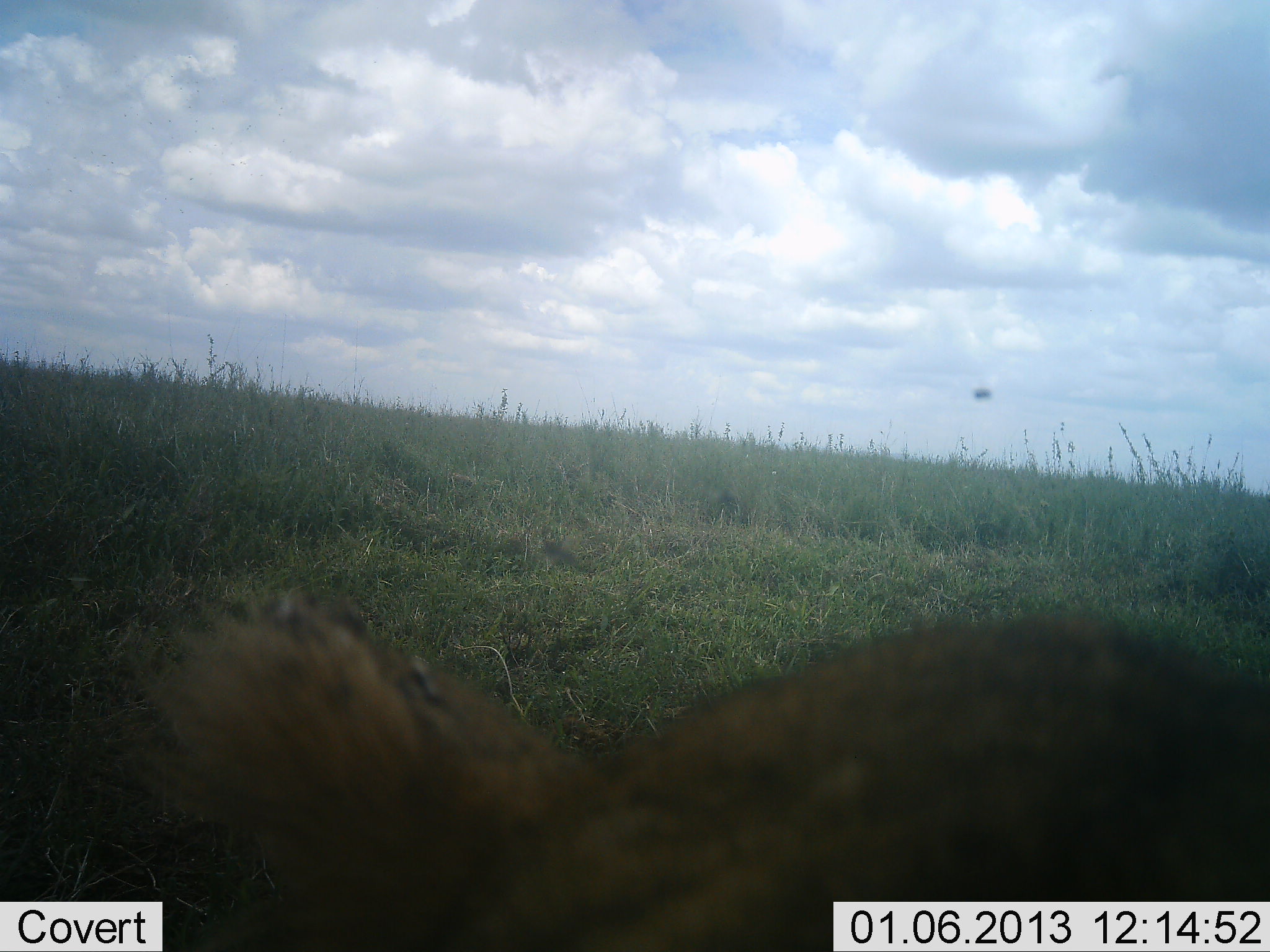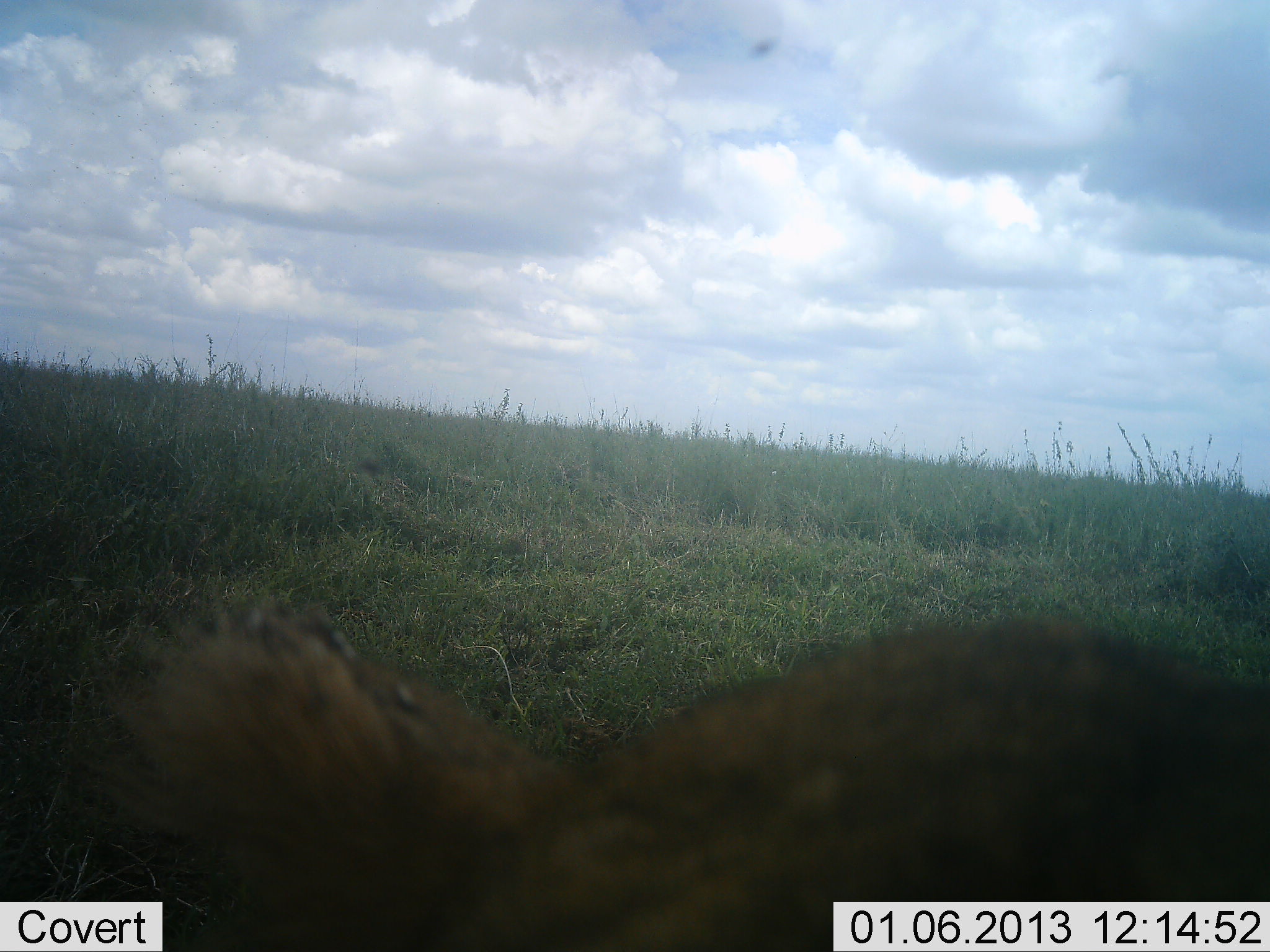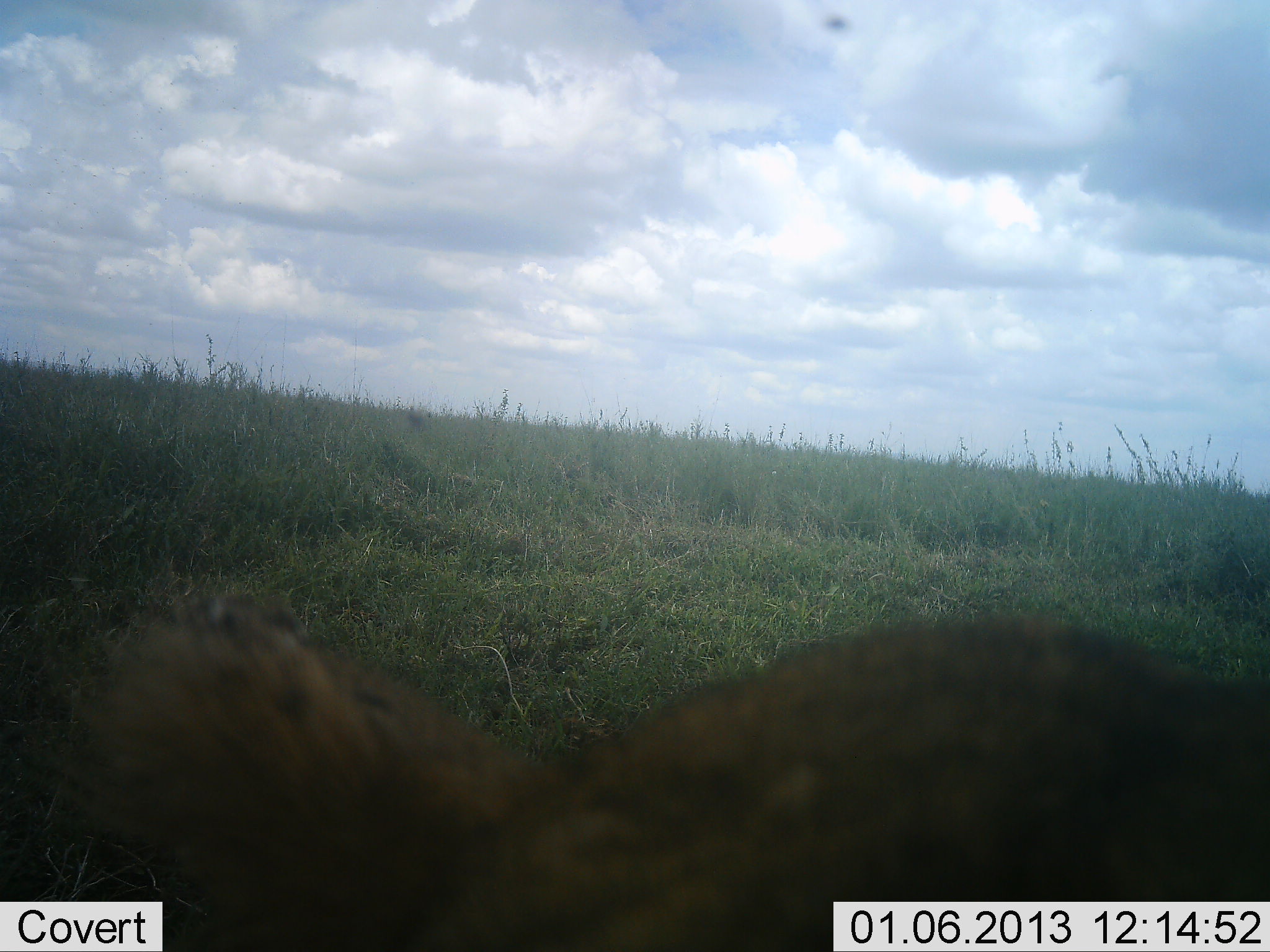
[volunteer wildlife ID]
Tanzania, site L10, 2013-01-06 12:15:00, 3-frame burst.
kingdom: Animalia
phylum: Chordata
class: Mammalia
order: Carnivora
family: Felidae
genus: Panthera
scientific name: Panthera leo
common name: lion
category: lionfemale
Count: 1.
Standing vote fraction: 40%.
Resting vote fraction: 40%.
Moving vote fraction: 20%.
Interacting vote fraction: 0%.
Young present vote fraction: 0%.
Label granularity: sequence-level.